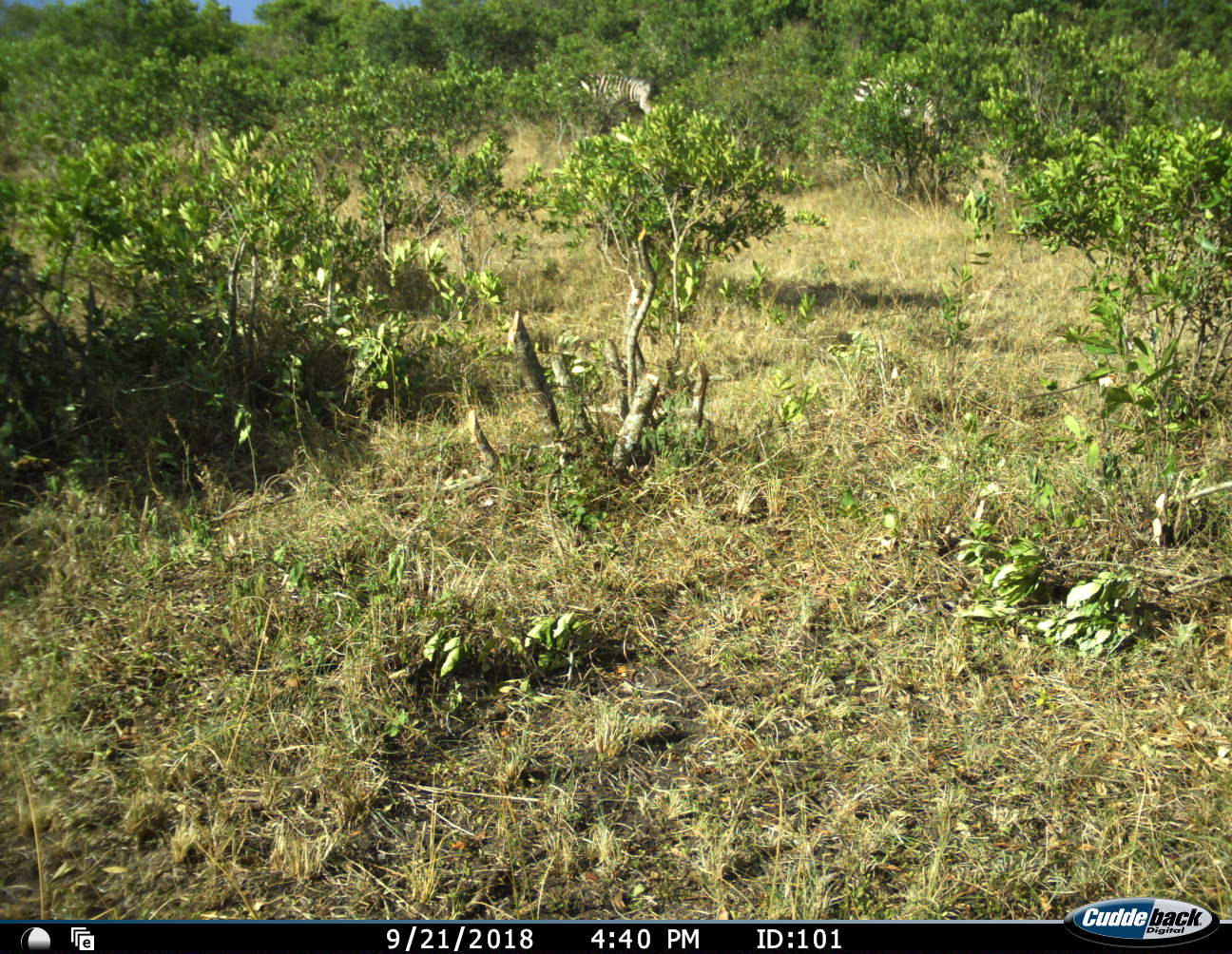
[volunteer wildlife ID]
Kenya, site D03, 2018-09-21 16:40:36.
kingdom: Animalia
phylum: Chordata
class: Mammalia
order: Perissodactyla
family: Equidae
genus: Equus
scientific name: Equus quagga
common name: plains zebra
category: zebra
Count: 2.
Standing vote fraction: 20%.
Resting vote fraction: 0%.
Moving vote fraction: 20%.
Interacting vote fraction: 0%.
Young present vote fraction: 0%.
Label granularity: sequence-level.